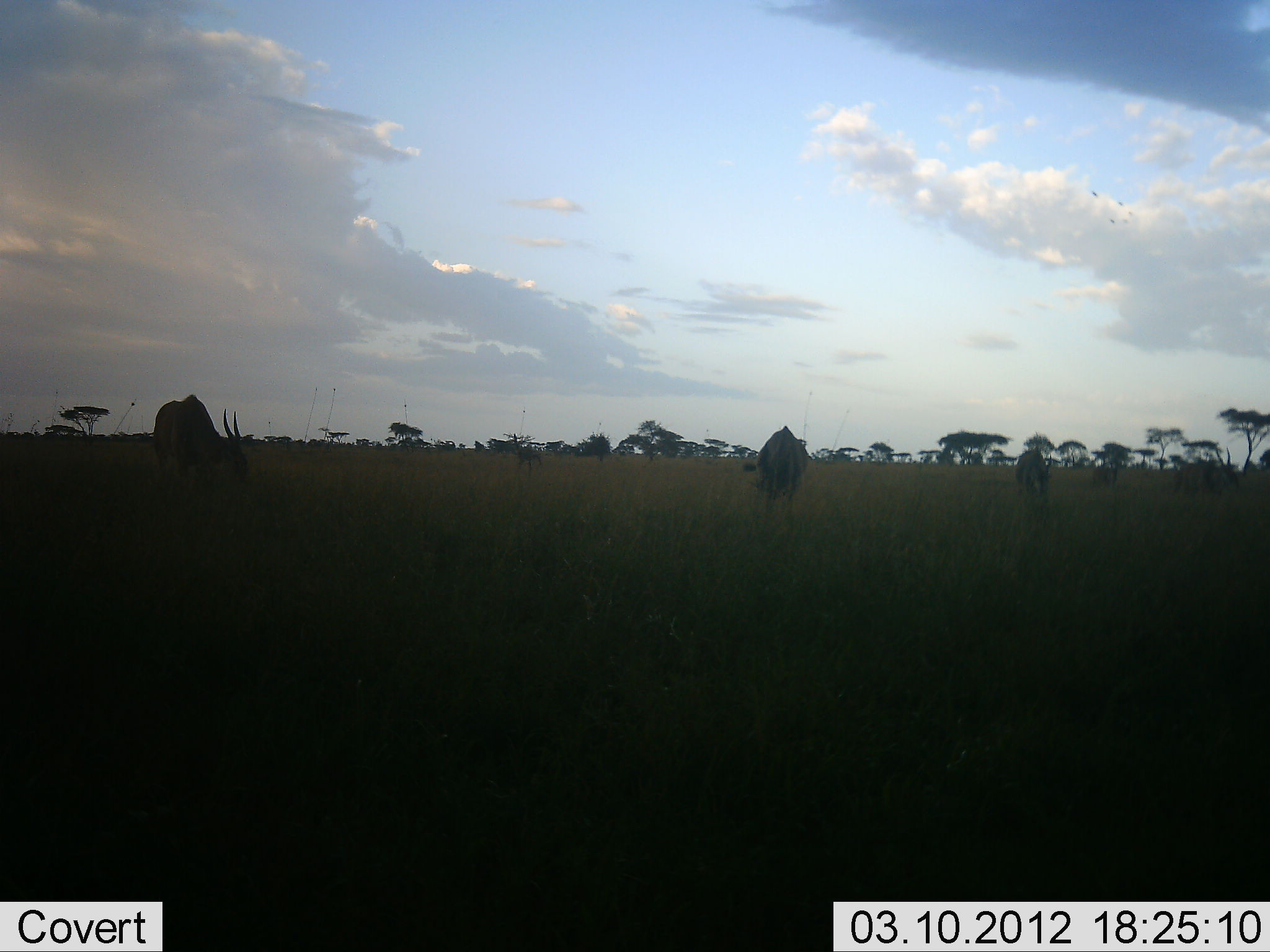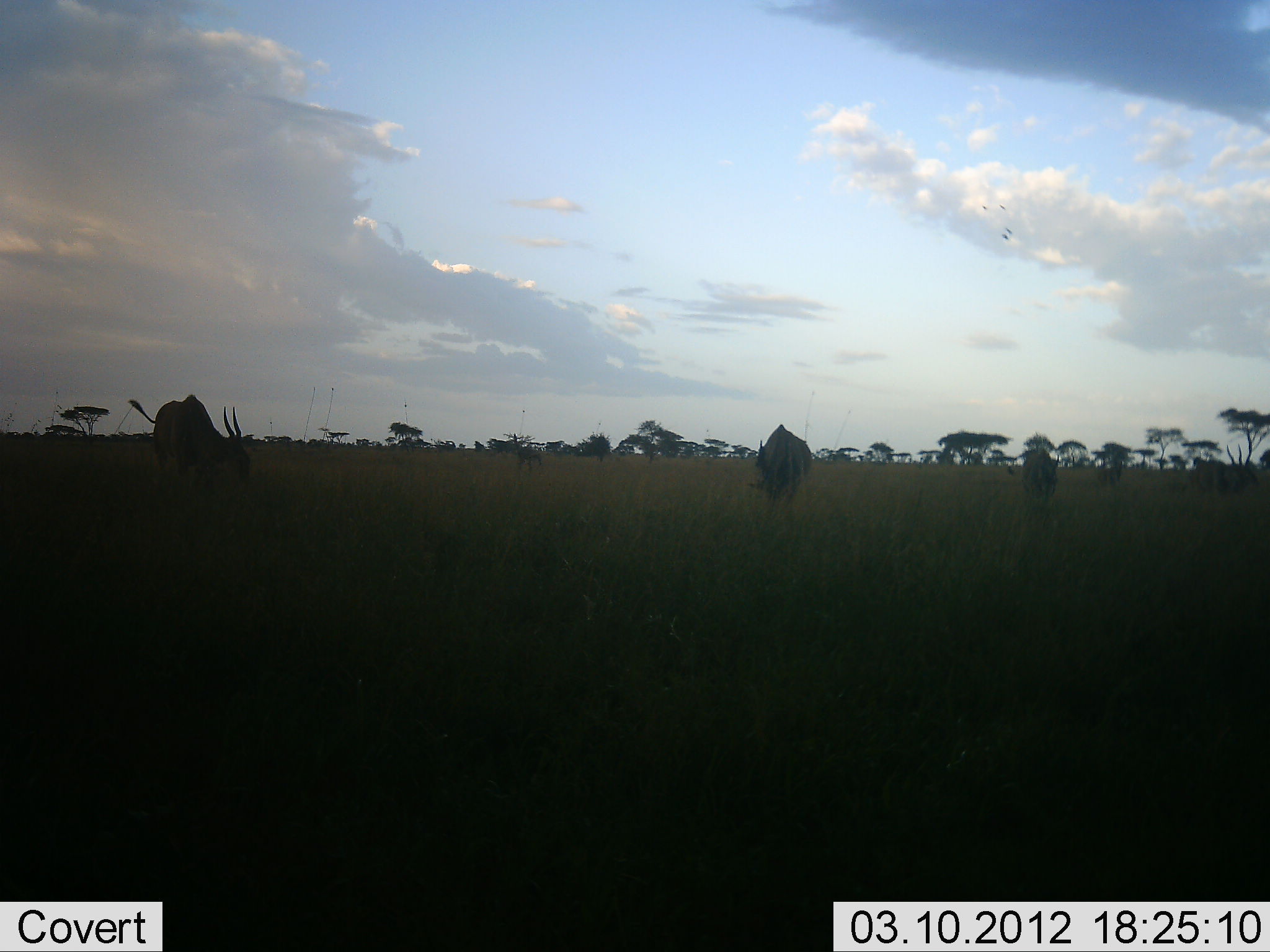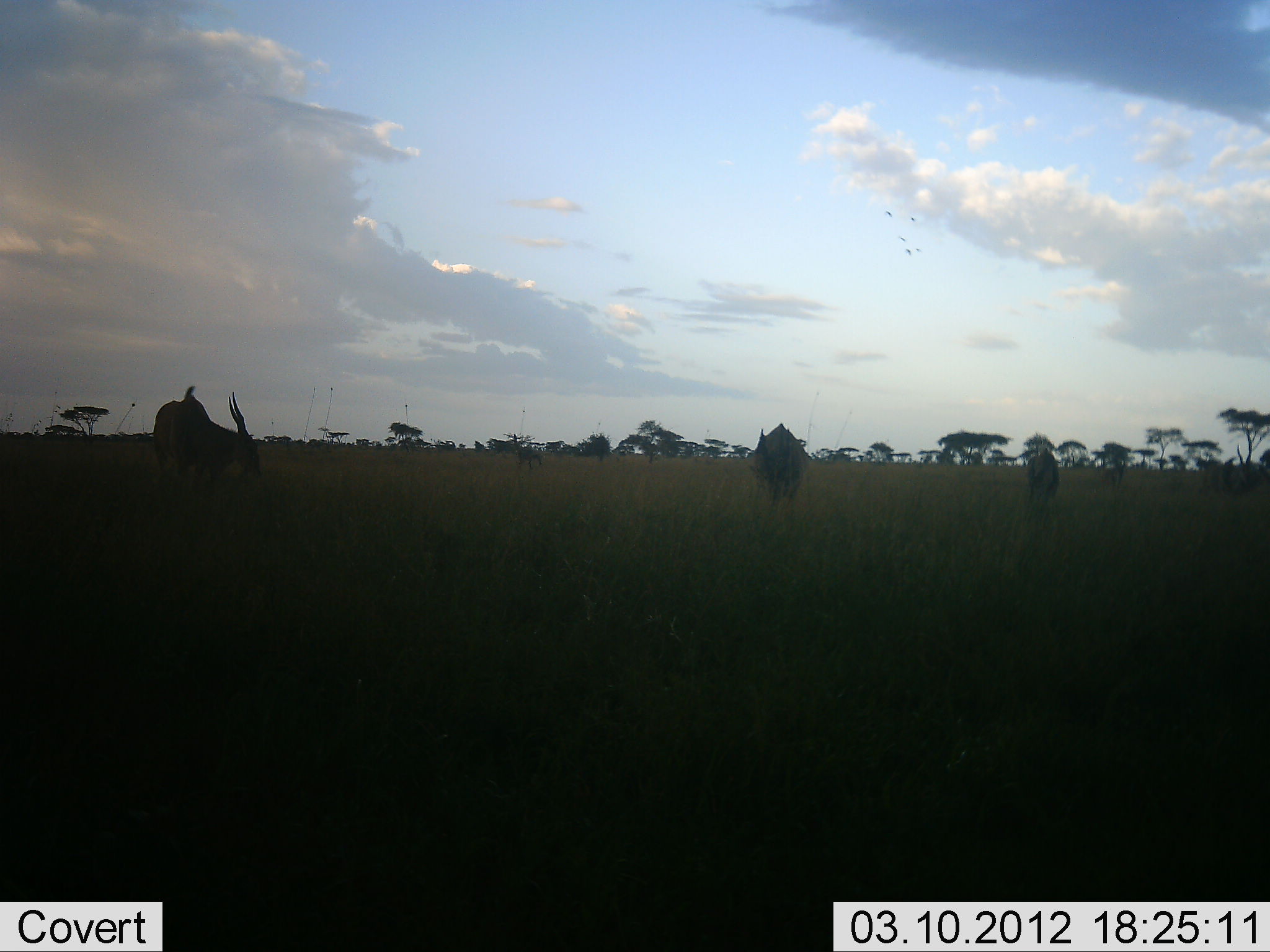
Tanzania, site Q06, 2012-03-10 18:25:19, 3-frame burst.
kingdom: Animalia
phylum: Chordata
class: Mammalia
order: Artiodactyla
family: Bovidae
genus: Tragelaphus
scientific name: Tragelaphus oryx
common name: eland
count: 4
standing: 29%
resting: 0%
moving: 12%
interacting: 0%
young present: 0%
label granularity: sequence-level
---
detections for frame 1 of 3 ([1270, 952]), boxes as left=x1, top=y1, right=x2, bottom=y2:
animal: left=150, top=393, right=252, bottom=489; left=745, top=426, right=808, bottom=526; left=1176, top=447, right=1237, bottom=491; left=1013, top=449, right=1052, bottom=501; left=1090, top=461, right=1120, bottom=489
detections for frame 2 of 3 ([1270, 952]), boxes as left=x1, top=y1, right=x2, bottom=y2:
animal: left=127, top=393, right=253, bottom=495; left=748, top=423, right=813, bottom=513; left=1190, top=443, right=1254, bottom=495; left=1017, top=447, right=1060, bottom=503; left=514, top=444, right=543, bottom=472; left=1094, top=463, right=1122, bottom=486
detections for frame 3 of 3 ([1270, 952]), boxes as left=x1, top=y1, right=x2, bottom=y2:
animal: left=150, top=391, right=263, bottom=489; left=756, top=419, right=807, bottom=503; left=1223, top=445, right=1262, bottom=495; left=1028, top=452, right=1059, bottom=504; left=513, top=441, right=544, bottom=470